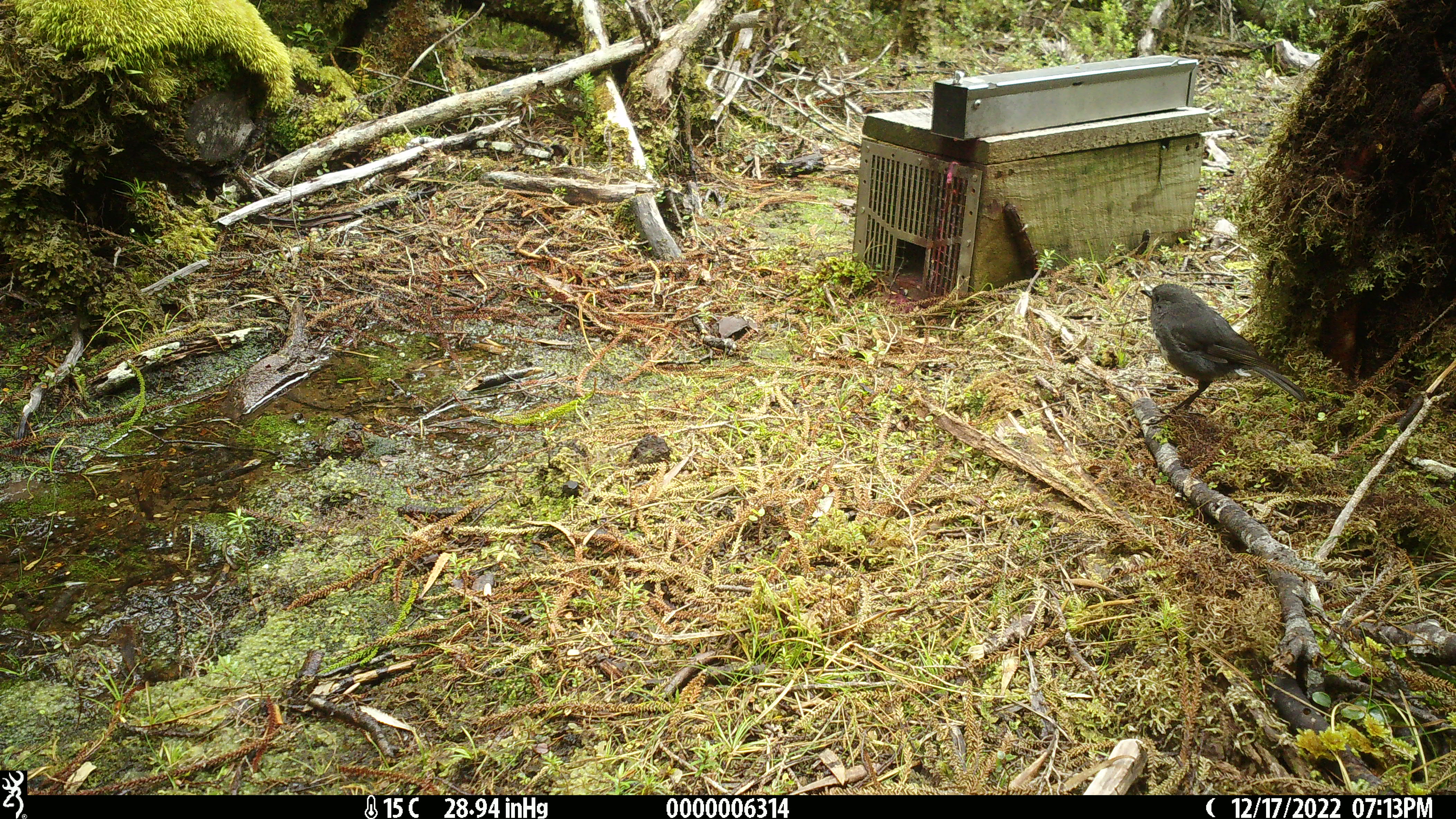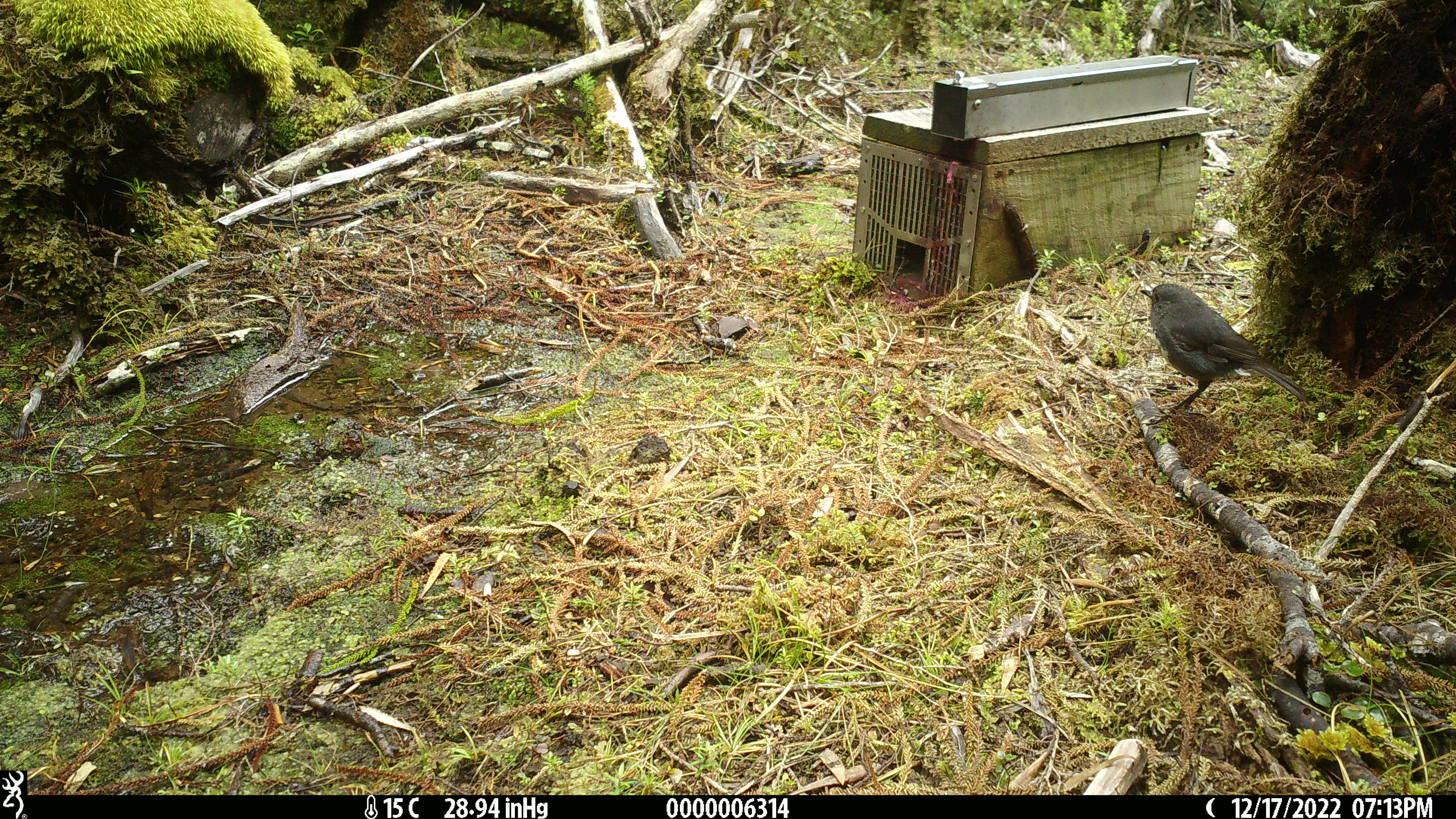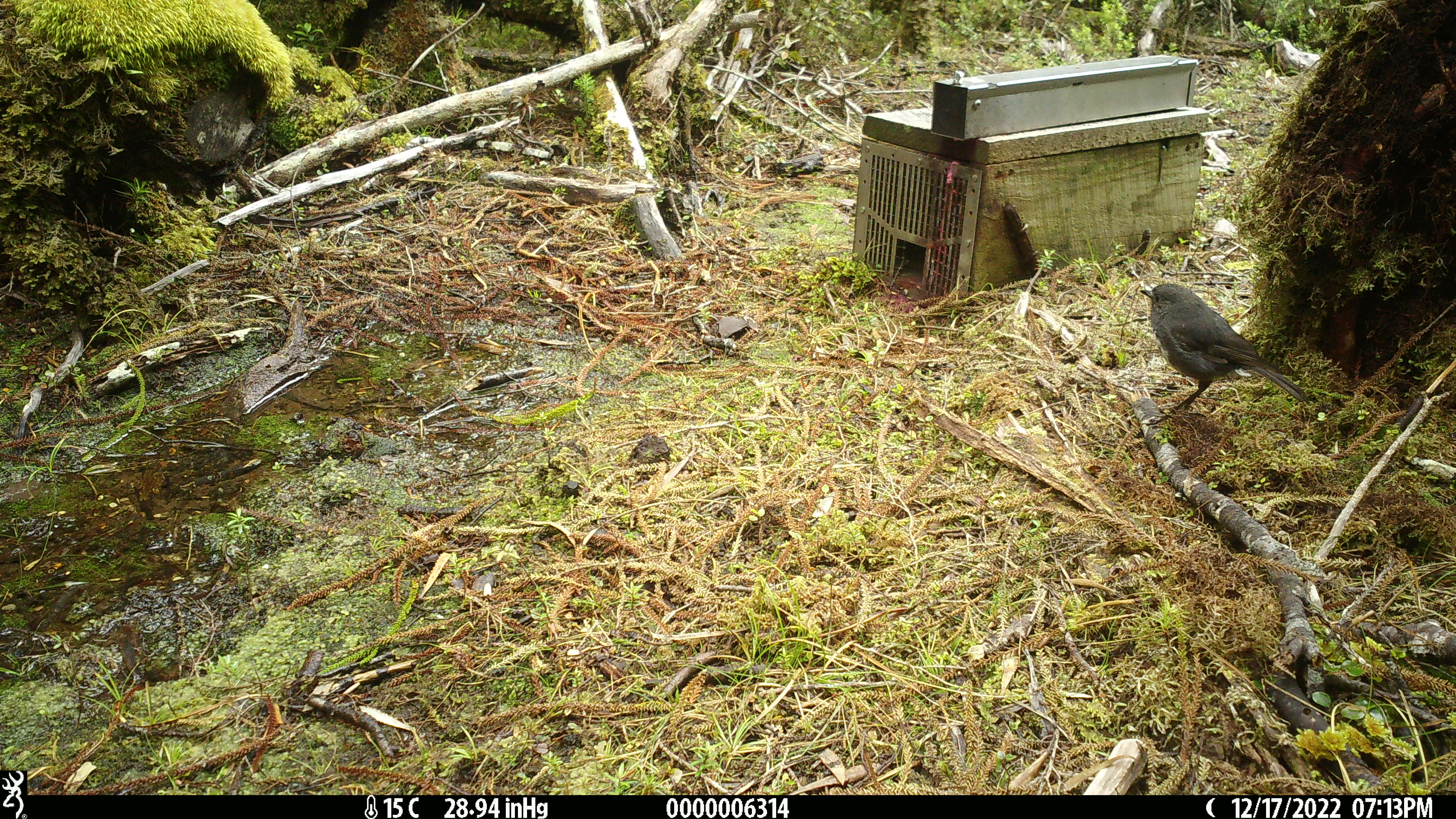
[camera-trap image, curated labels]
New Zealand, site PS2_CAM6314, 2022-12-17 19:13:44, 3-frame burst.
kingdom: Animalia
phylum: Chordata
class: Aves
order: Passeriformes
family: Petroicidae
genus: Petroica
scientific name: Petroica australis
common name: new zealand robin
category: robin